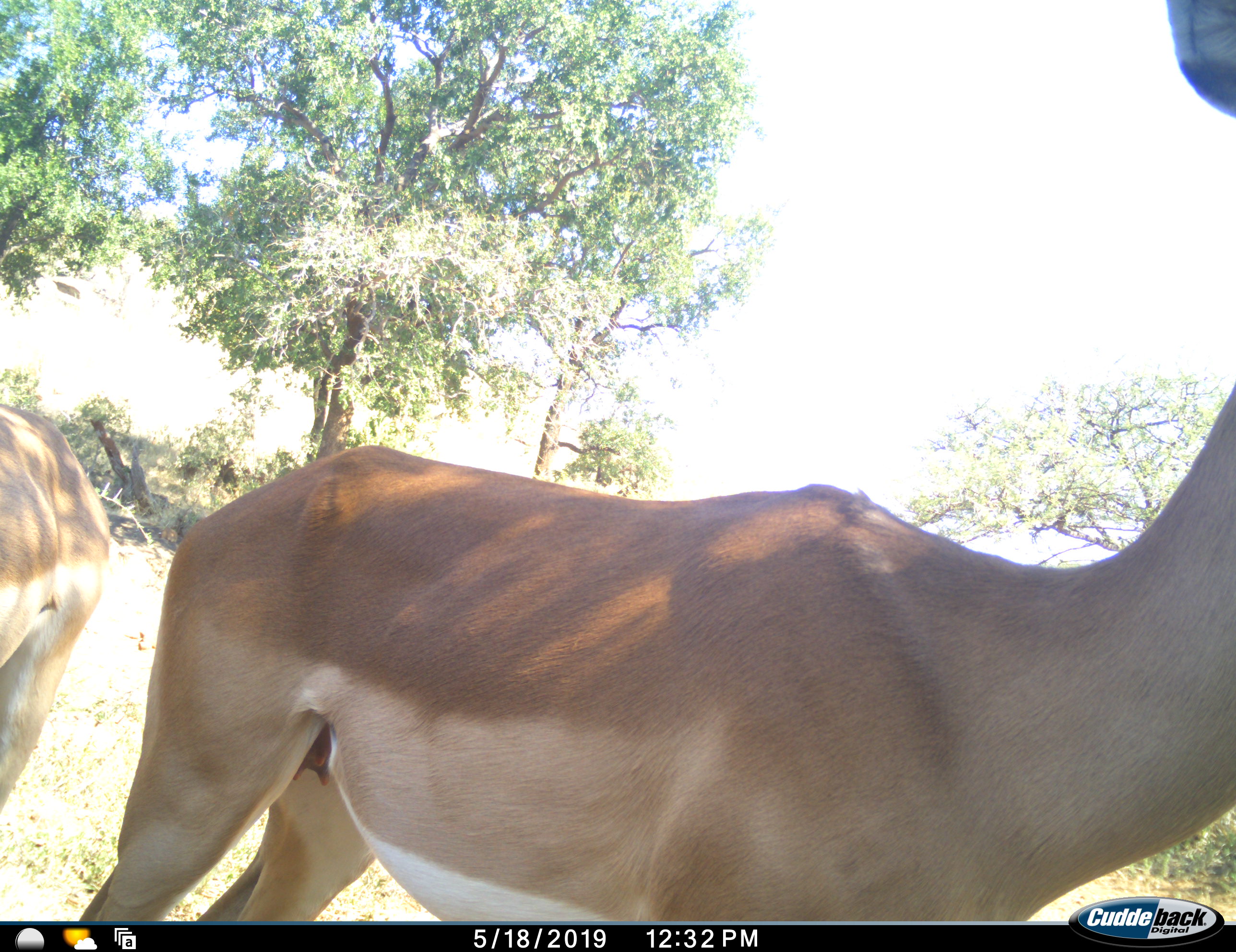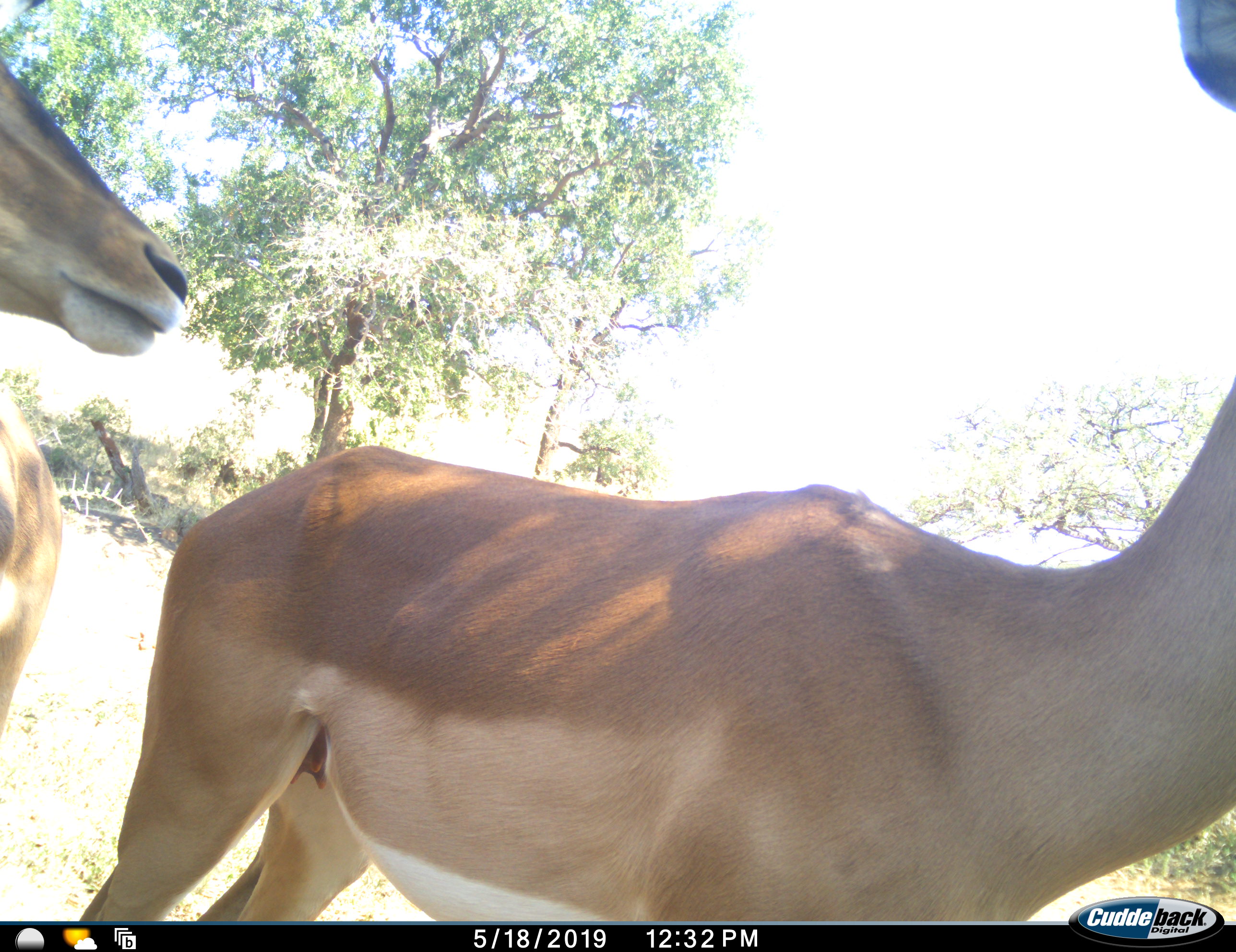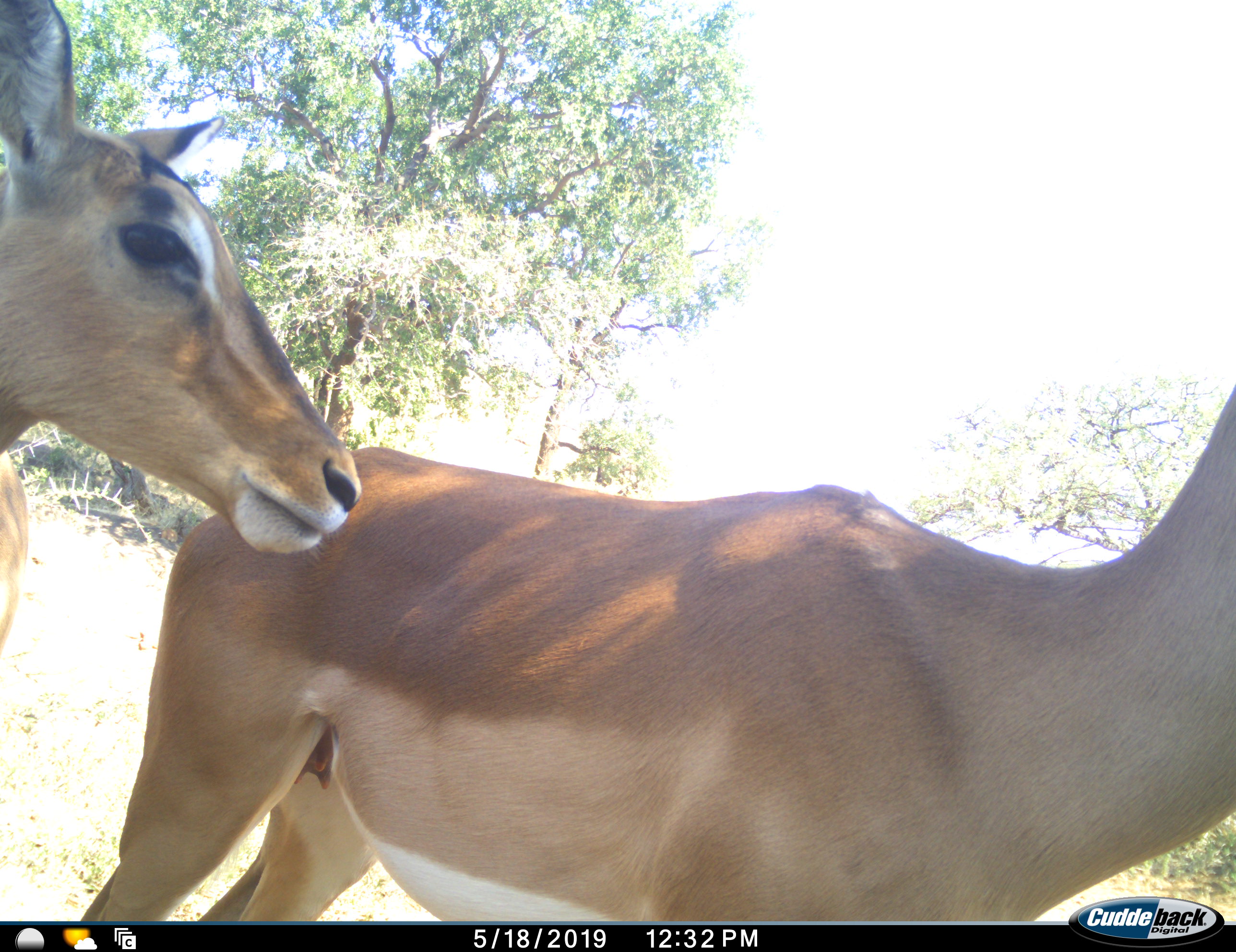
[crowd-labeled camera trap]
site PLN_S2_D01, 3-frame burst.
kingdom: Animalia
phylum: Chordata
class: Mammalia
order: Artiodactyla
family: Bovidae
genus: Aepyceros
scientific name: Aepyceros melampus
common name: impala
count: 2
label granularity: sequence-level